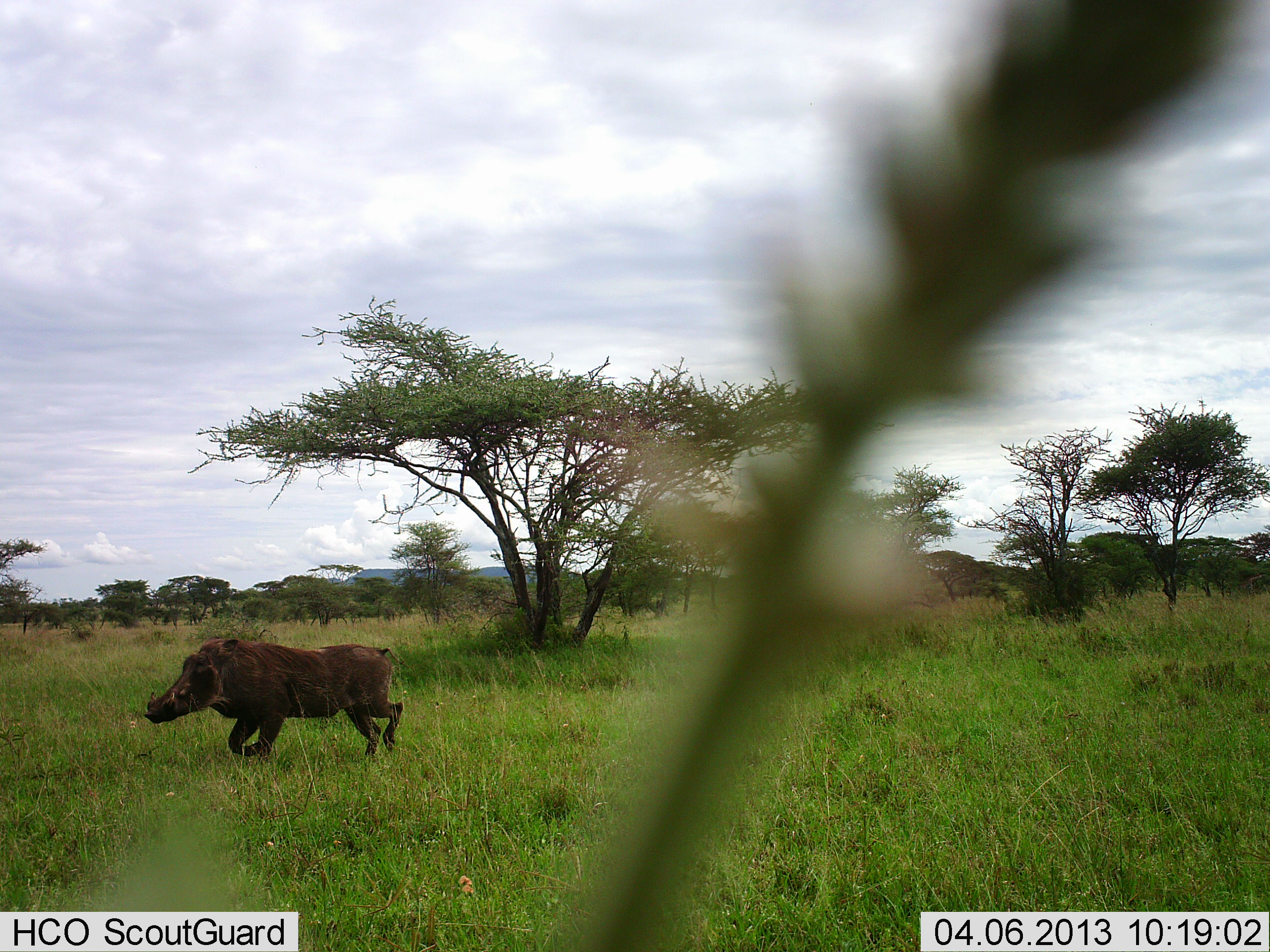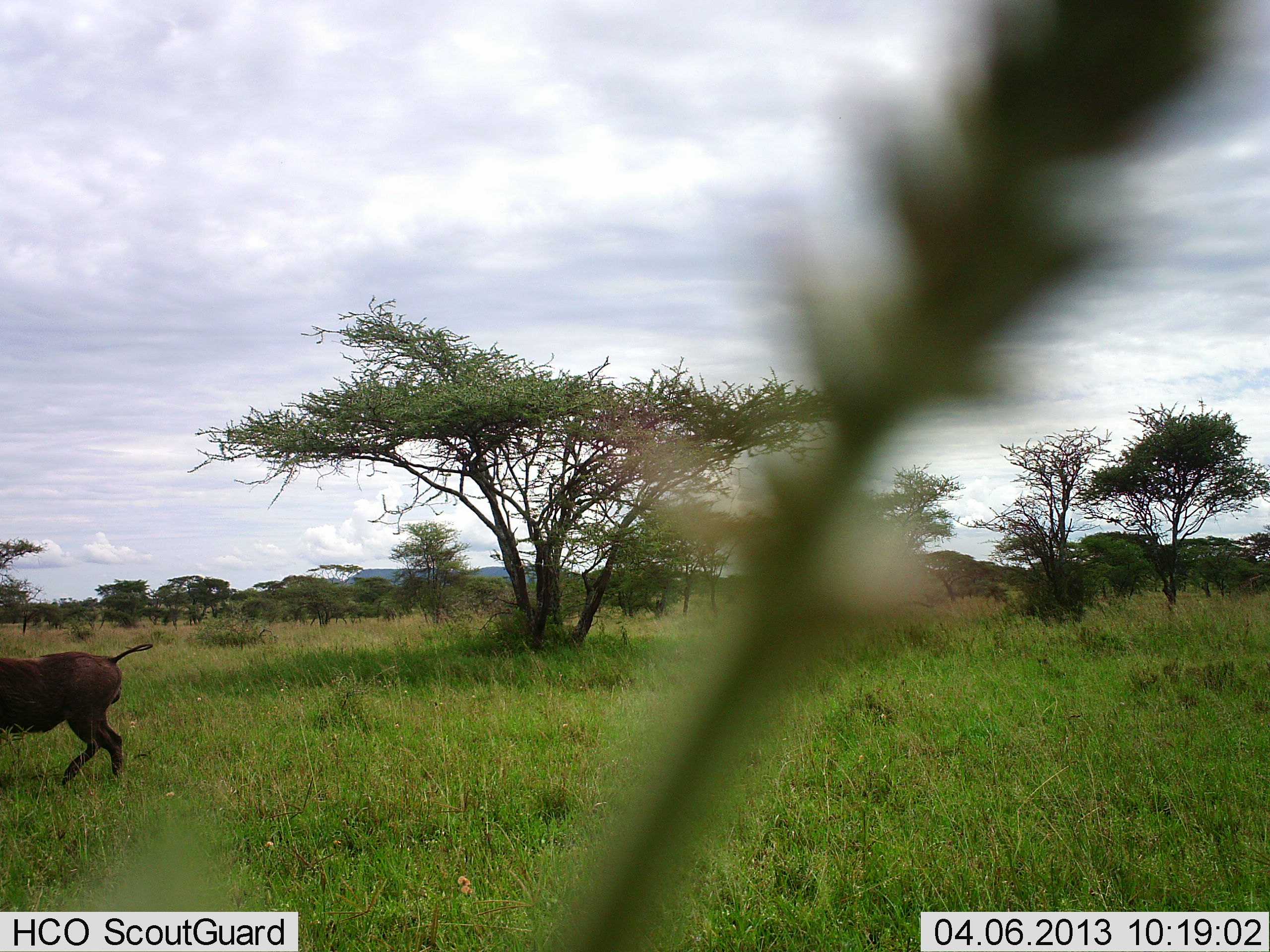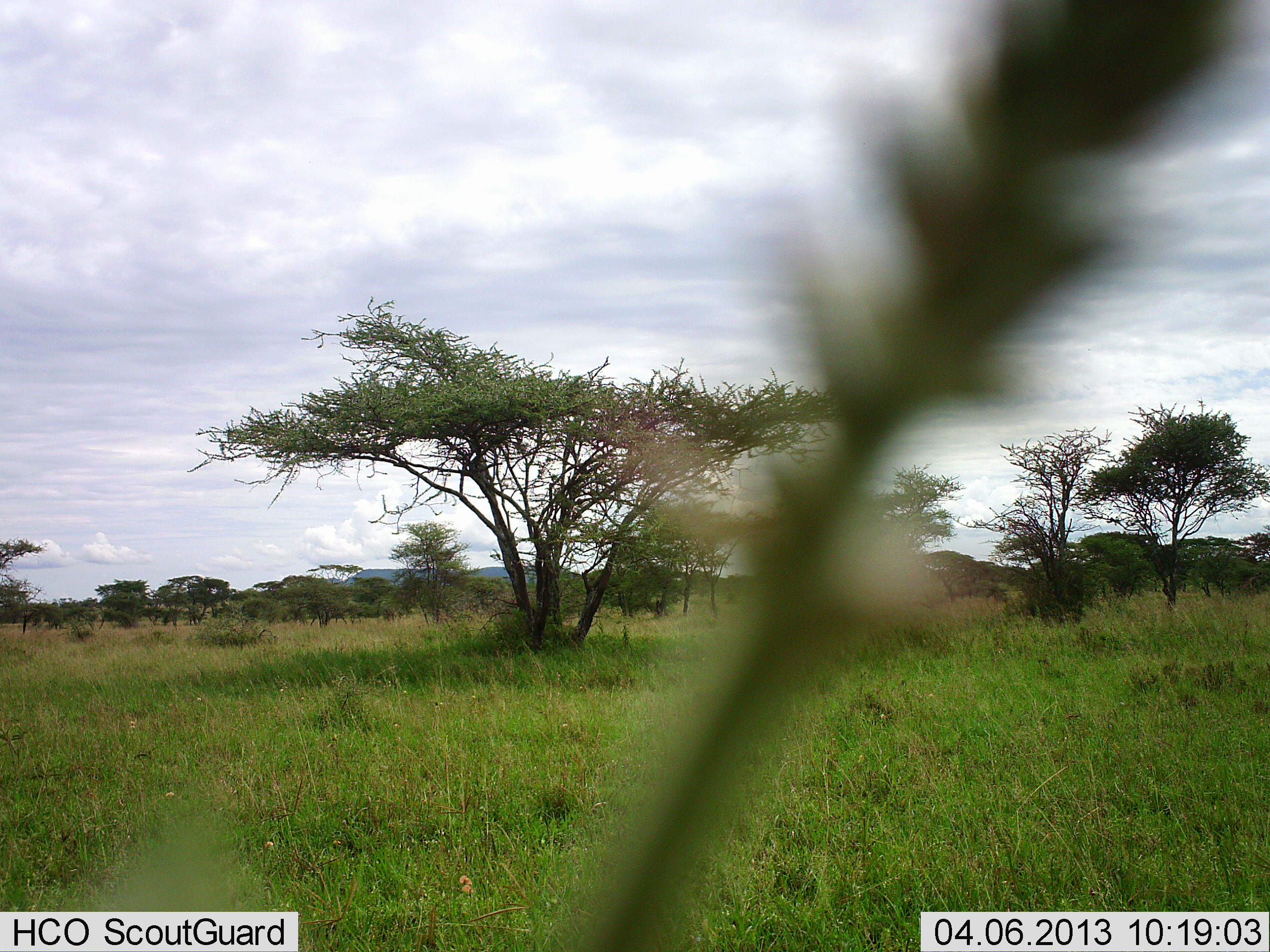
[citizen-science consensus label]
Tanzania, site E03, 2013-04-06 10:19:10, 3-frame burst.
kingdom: Animalia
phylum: Chordata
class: Mammalia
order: Artiodactyla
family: Suidae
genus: Phacochoerus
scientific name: Phacochoerus africanus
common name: warthog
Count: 1.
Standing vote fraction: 2%.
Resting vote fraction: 0%.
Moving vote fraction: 100%.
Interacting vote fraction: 0%.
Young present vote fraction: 0%.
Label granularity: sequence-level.